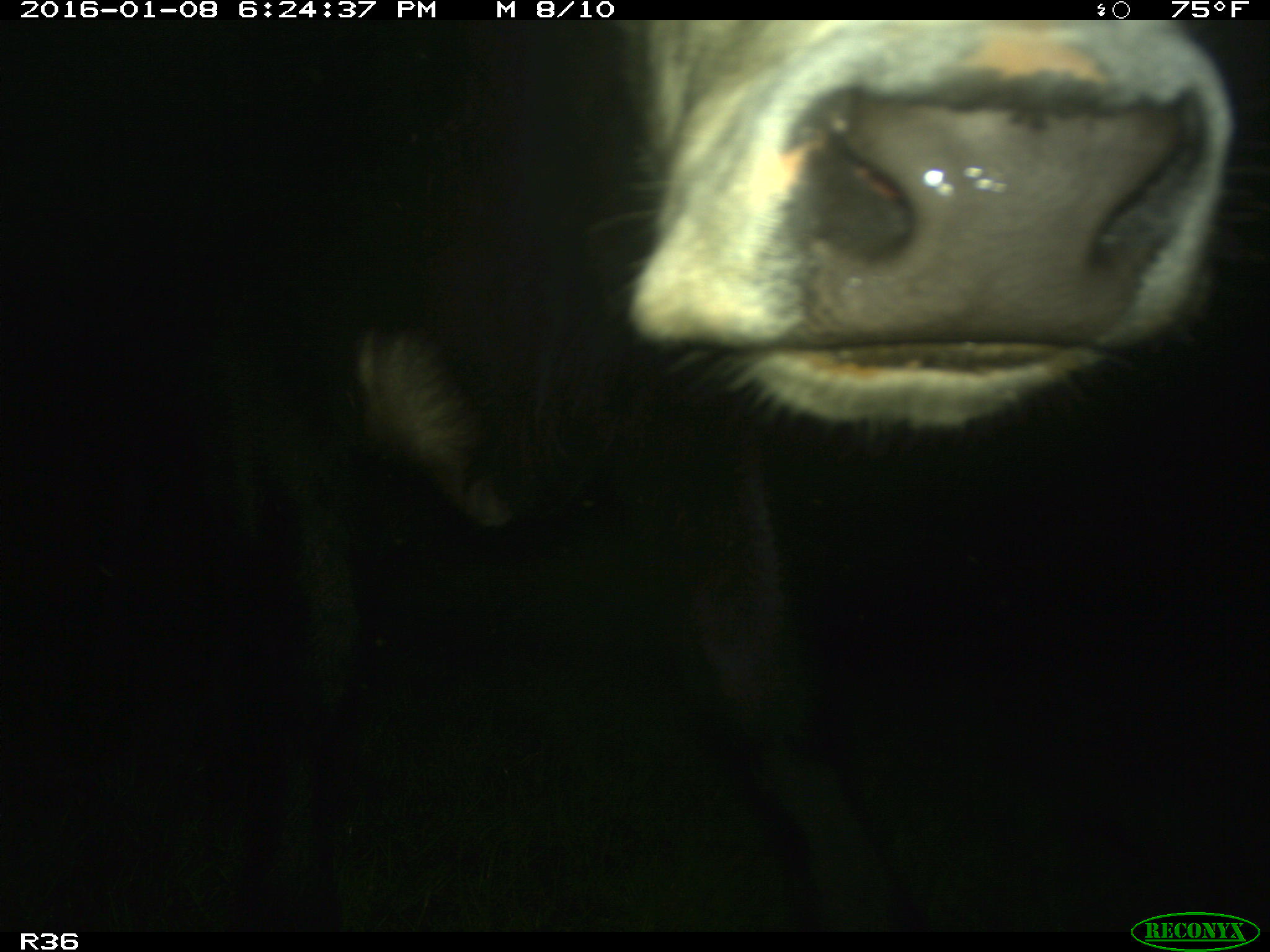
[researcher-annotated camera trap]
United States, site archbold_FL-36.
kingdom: Animalia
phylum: Chordata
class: Mammalia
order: Artiodactyla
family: Bovidae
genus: Bos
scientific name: Bos taurus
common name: domestic cow